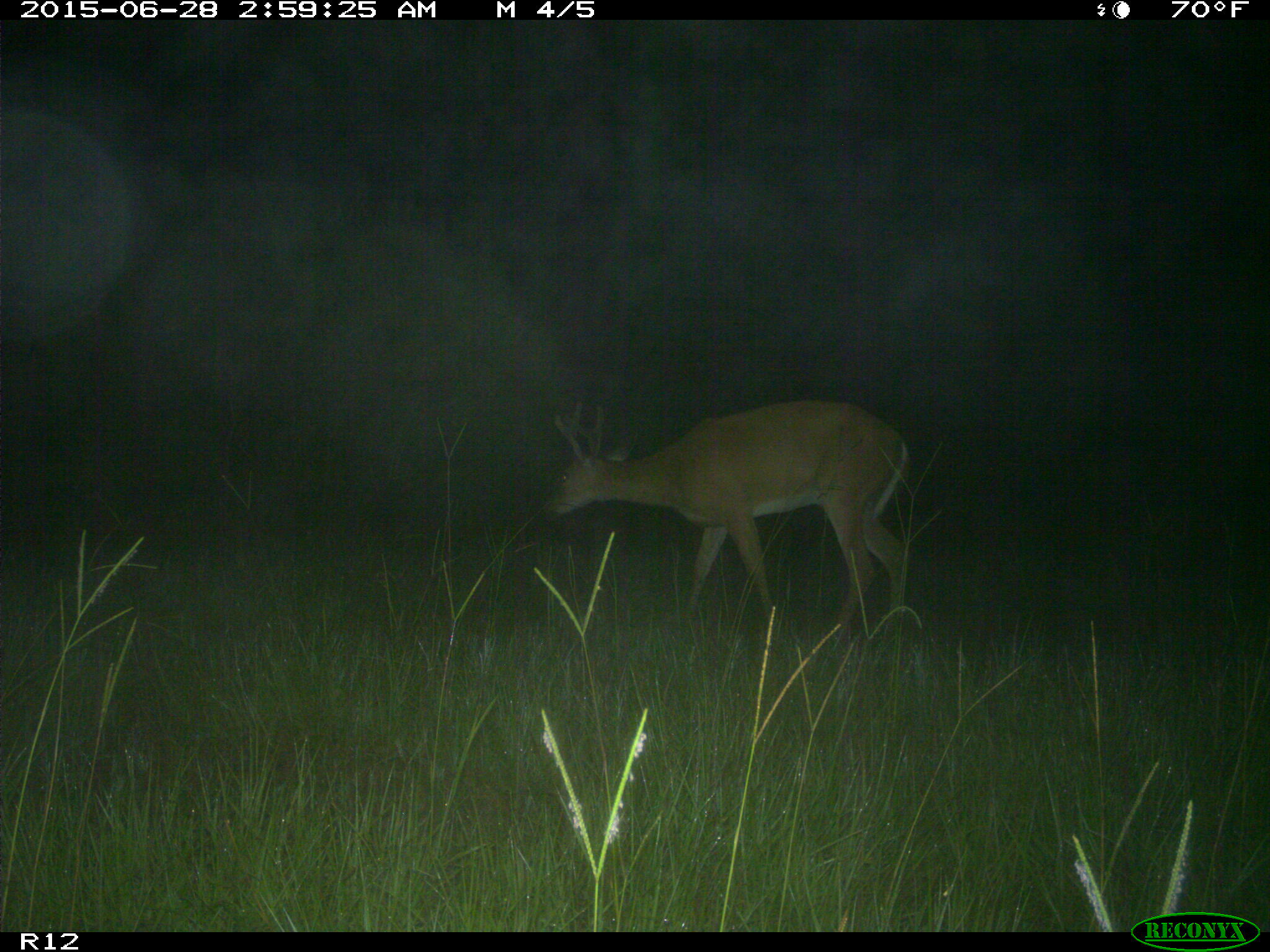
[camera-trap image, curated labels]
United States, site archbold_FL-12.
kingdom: Animalia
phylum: Chordata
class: Mammalia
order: Artiodactyla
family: Cervidae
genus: Odocoileus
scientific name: Odocoileus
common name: deer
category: unidentified deer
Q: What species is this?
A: Unidentified deer (deer) (Odocoileus).